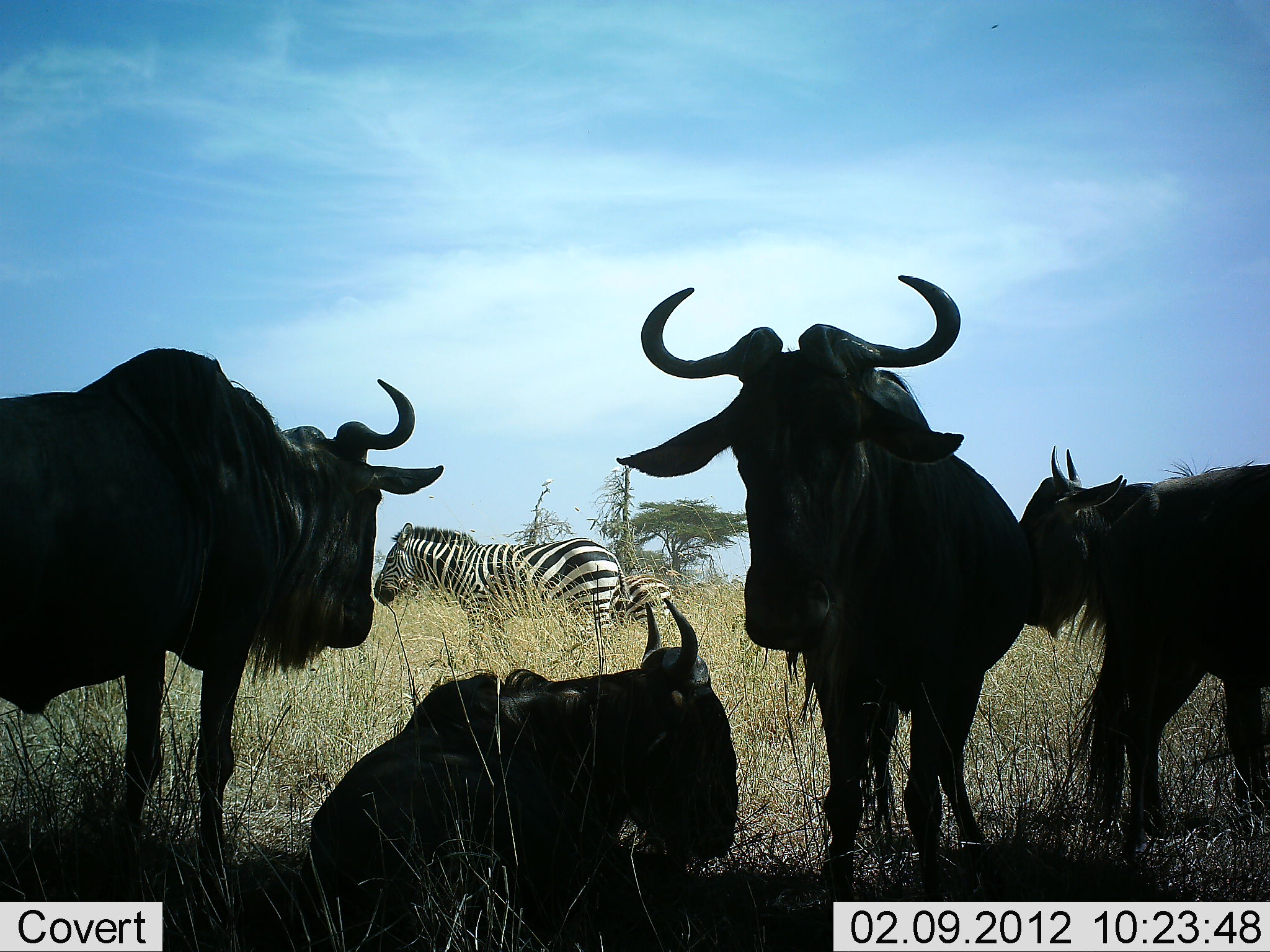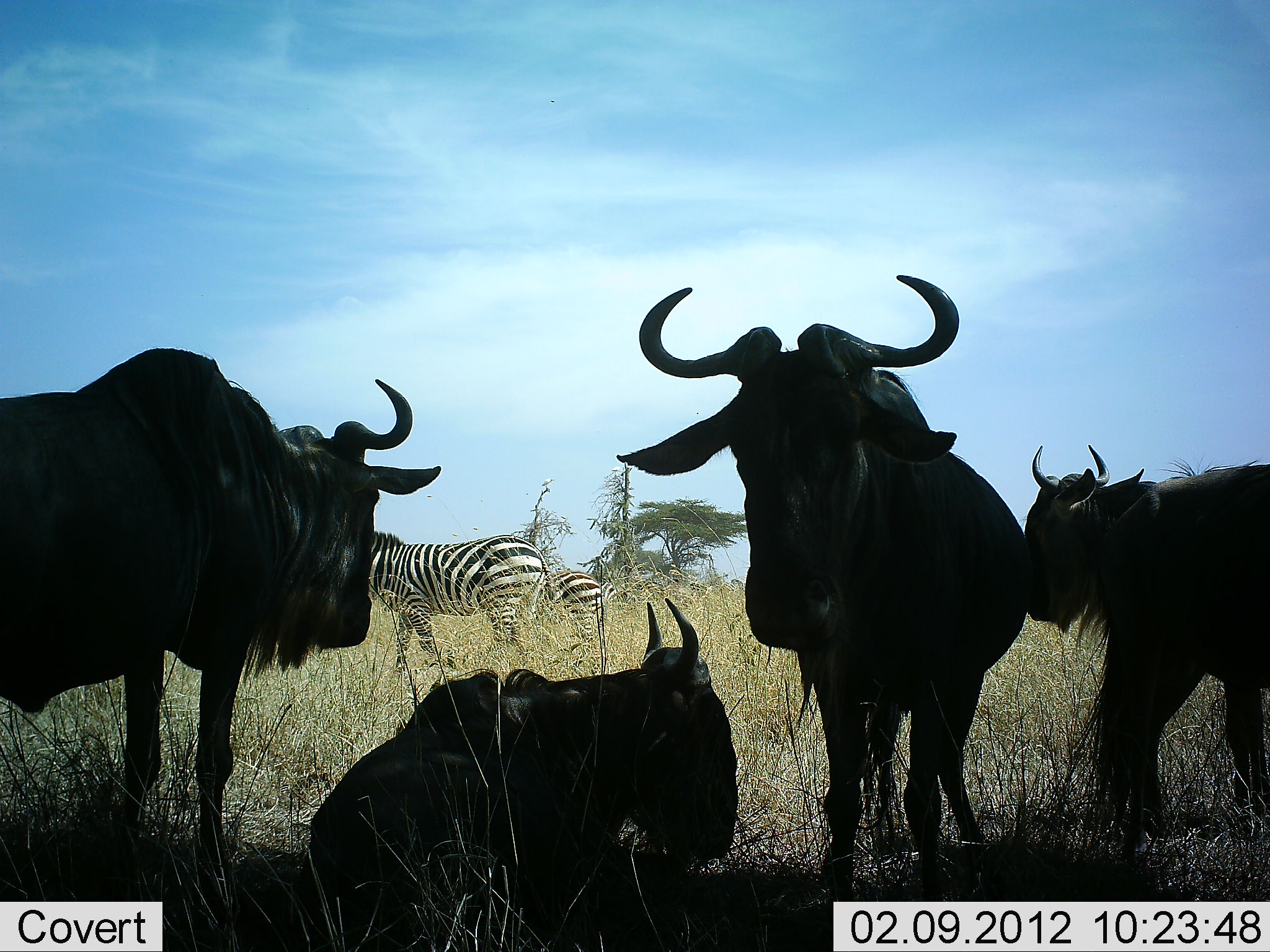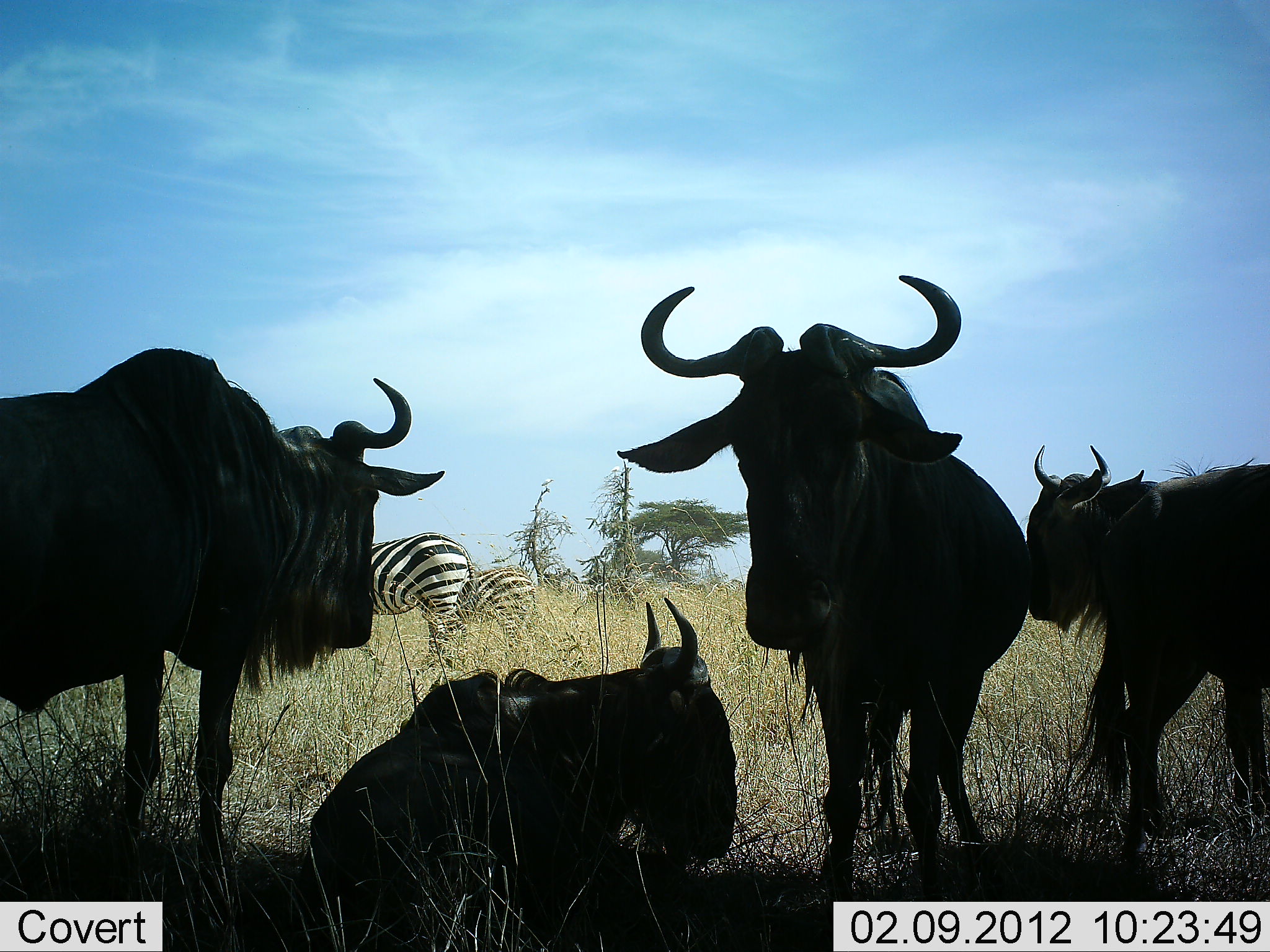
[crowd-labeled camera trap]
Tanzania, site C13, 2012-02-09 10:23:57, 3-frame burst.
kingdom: Animalia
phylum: Chordata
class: Mammalia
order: Artiodactyla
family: Bovidae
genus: Connochaetes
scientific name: Connochaetes taurinus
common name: blue wildebeest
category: wildebeest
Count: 4.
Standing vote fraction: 88%.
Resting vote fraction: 94%.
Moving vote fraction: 6%.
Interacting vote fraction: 0%.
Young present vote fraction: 12%.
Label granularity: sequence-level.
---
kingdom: Animalia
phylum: Chordata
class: Mammalia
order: Perissodactyla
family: Equidae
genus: Equus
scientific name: Equus quagga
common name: plains zebra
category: zebra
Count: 2.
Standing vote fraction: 12%.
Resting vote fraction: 0%.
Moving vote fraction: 88%.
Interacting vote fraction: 0%.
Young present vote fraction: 12%.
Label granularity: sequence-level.